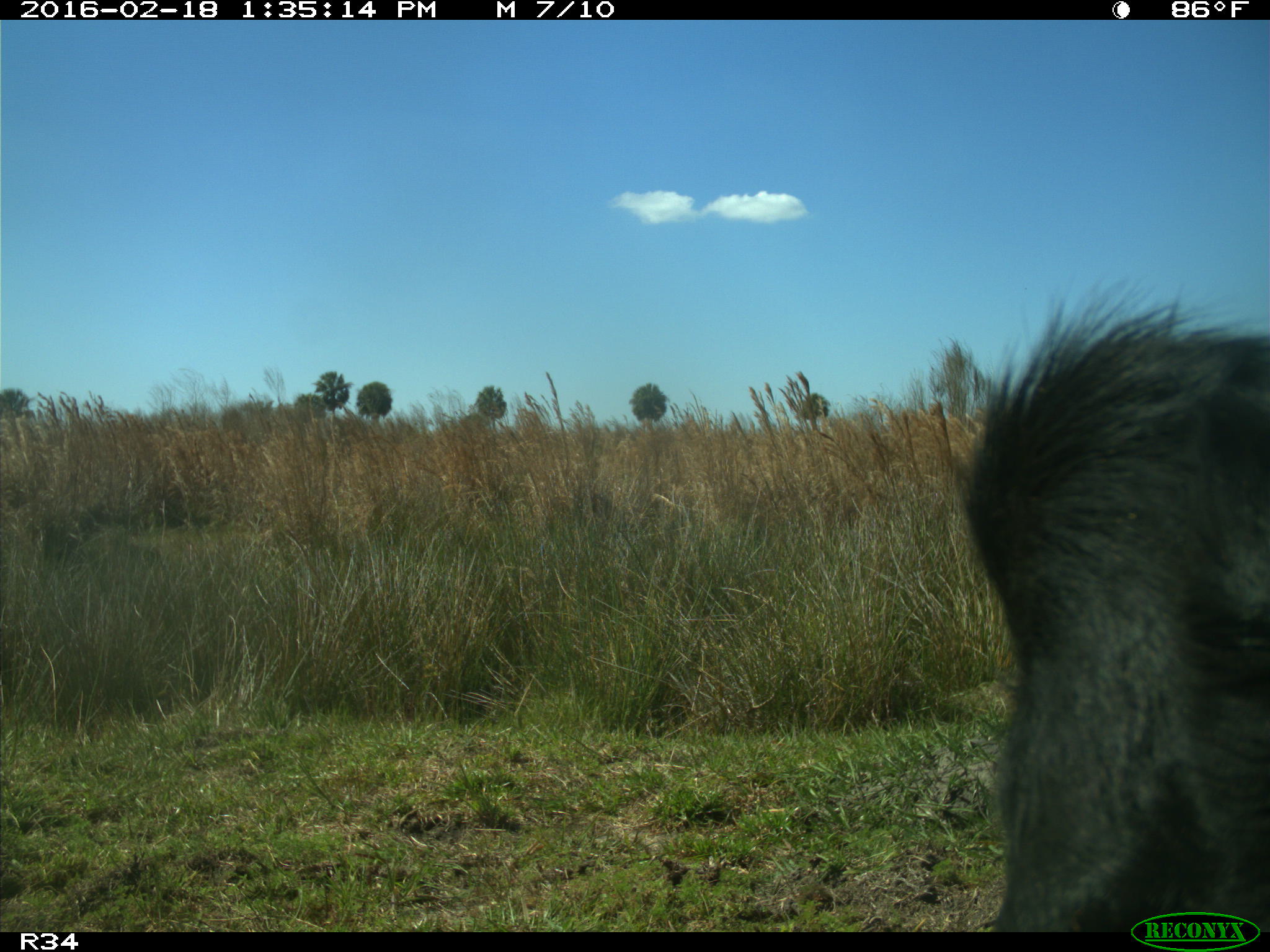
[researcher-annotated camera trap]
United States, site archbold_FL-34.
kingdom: Animalia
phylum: Chordata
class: Mammalia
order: Artiodactyla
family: Bovidae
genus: Bos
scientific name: Bos taurus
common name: domestic cow